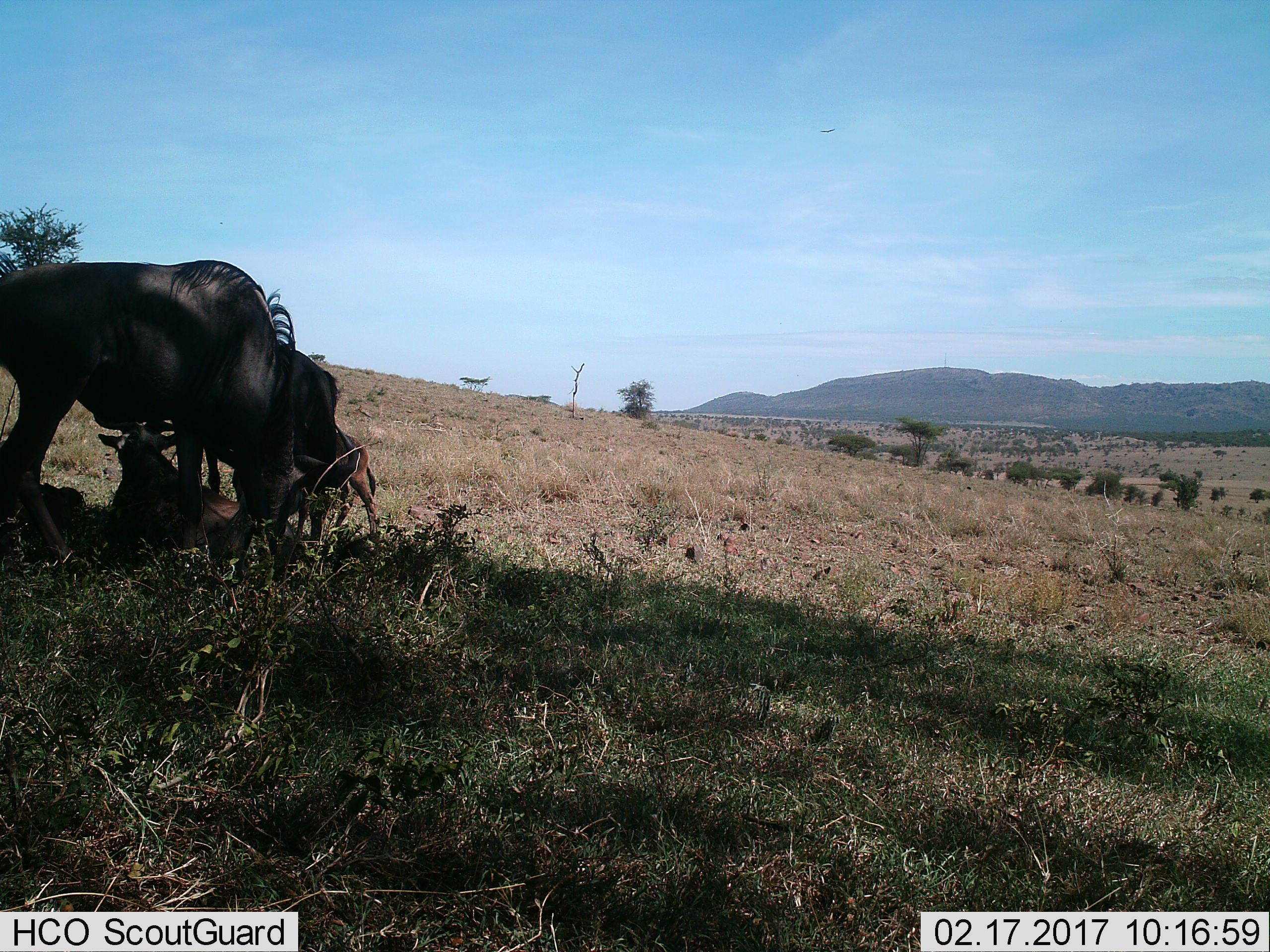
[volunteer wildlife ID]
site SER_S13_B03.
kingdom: Animalia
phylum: Chordata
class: Mammalia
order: Artiodactyla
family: Bovidae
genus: Connochaetes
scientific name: Connochaetes taurinus taurinus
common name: blue wildebeest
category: wildebeestblue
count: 4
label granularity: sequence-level